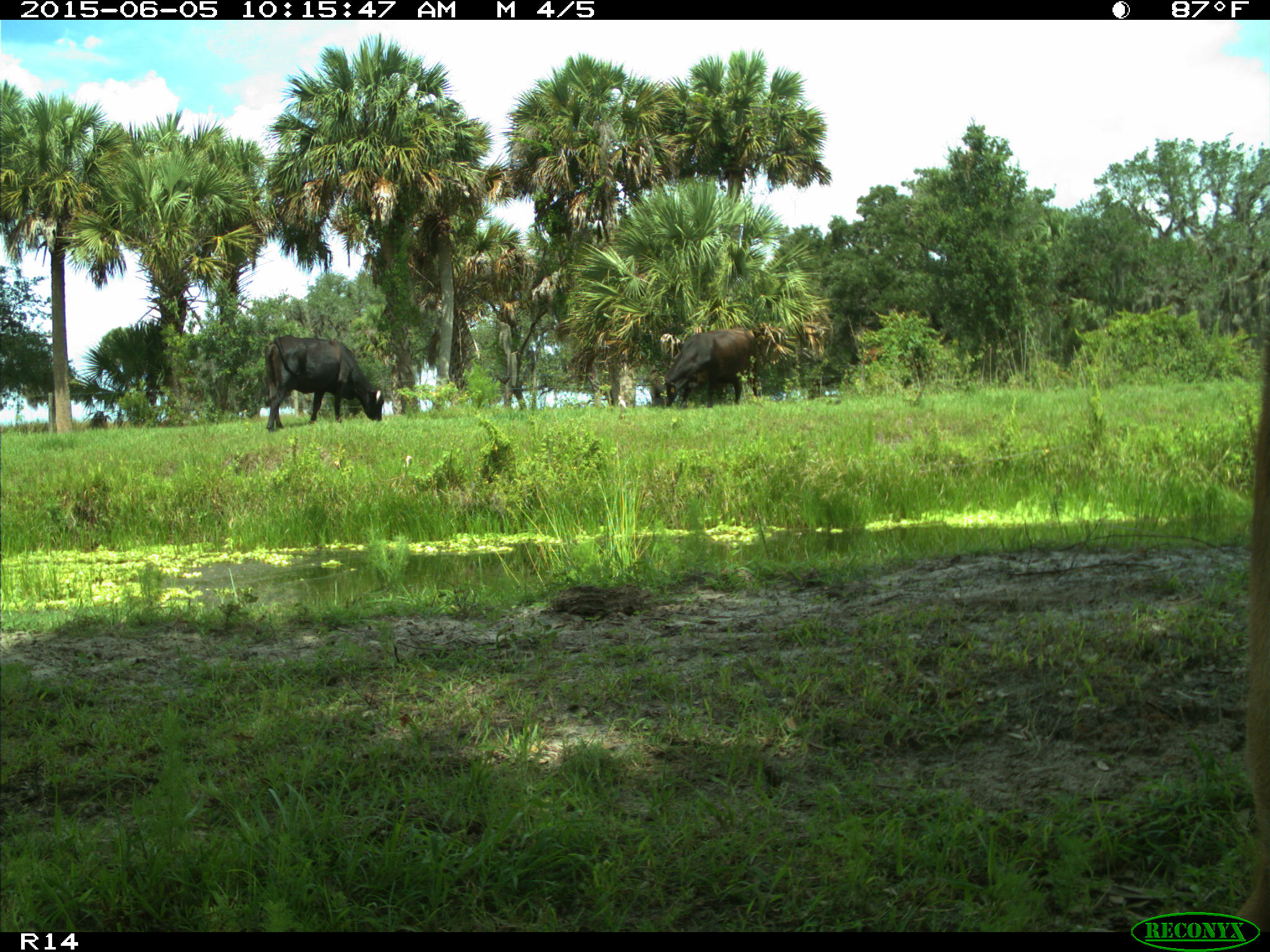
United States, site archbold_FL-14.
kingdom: Animalia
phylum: Chordata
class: Mammalia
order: Artiodactyla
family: Bovidae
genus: Bos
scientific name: Bos taurus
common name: domestic cow